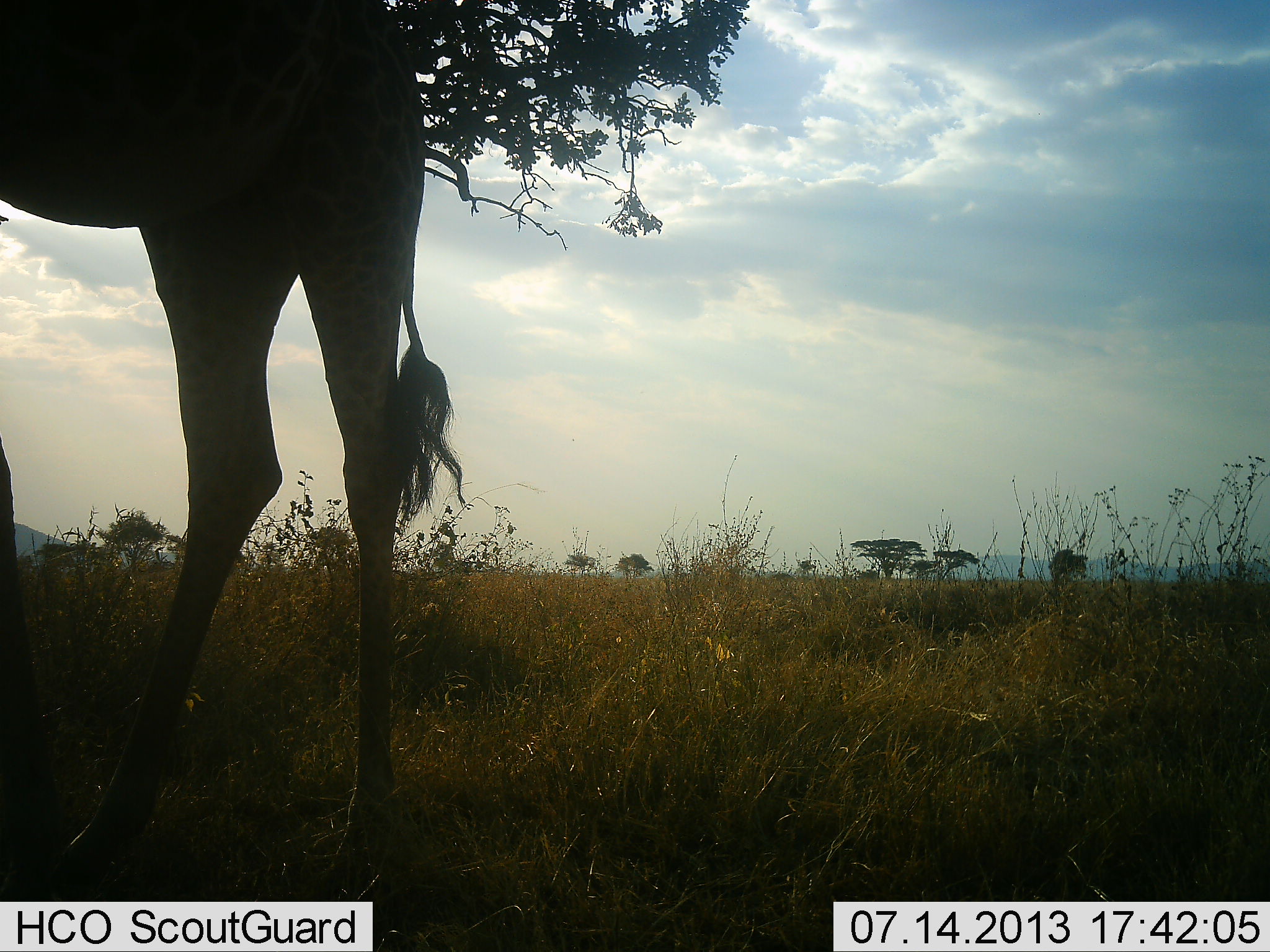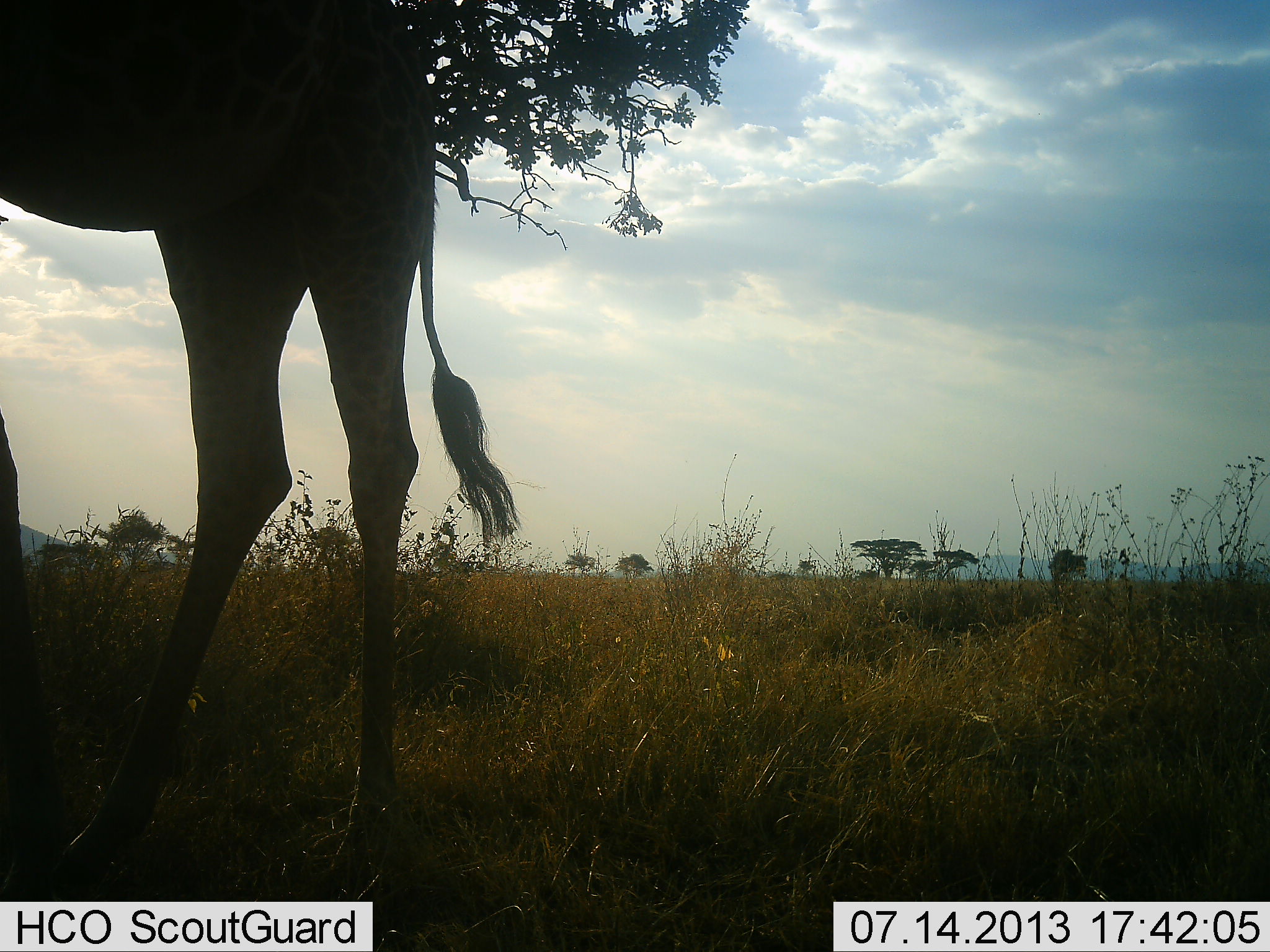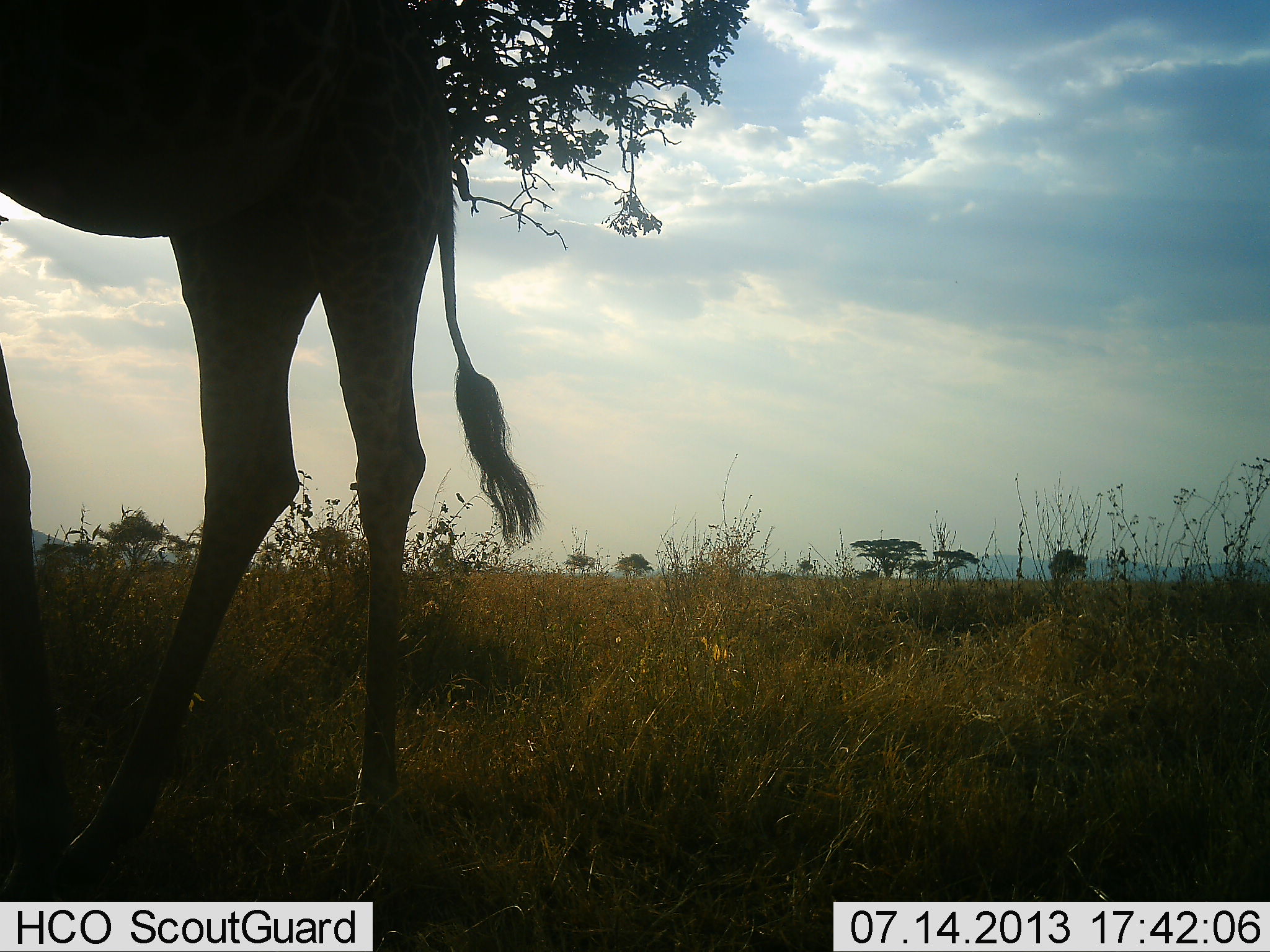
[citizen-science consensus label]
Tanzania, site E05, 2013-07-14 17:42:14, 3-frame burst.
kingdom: Animalia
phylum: Chordata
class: Mammalia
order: Artiodactyla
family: Giraffidae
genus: Giraffa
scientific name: Giraffa camelopardalis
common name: giraffe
Giraffe (Giraffa camelopardalis), count 1. Behavior (volunteer vote fractions): standing 80%, resting 0%, moving 0%, interacting 0%. Young present (vote fraction): 0%. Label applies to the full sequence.